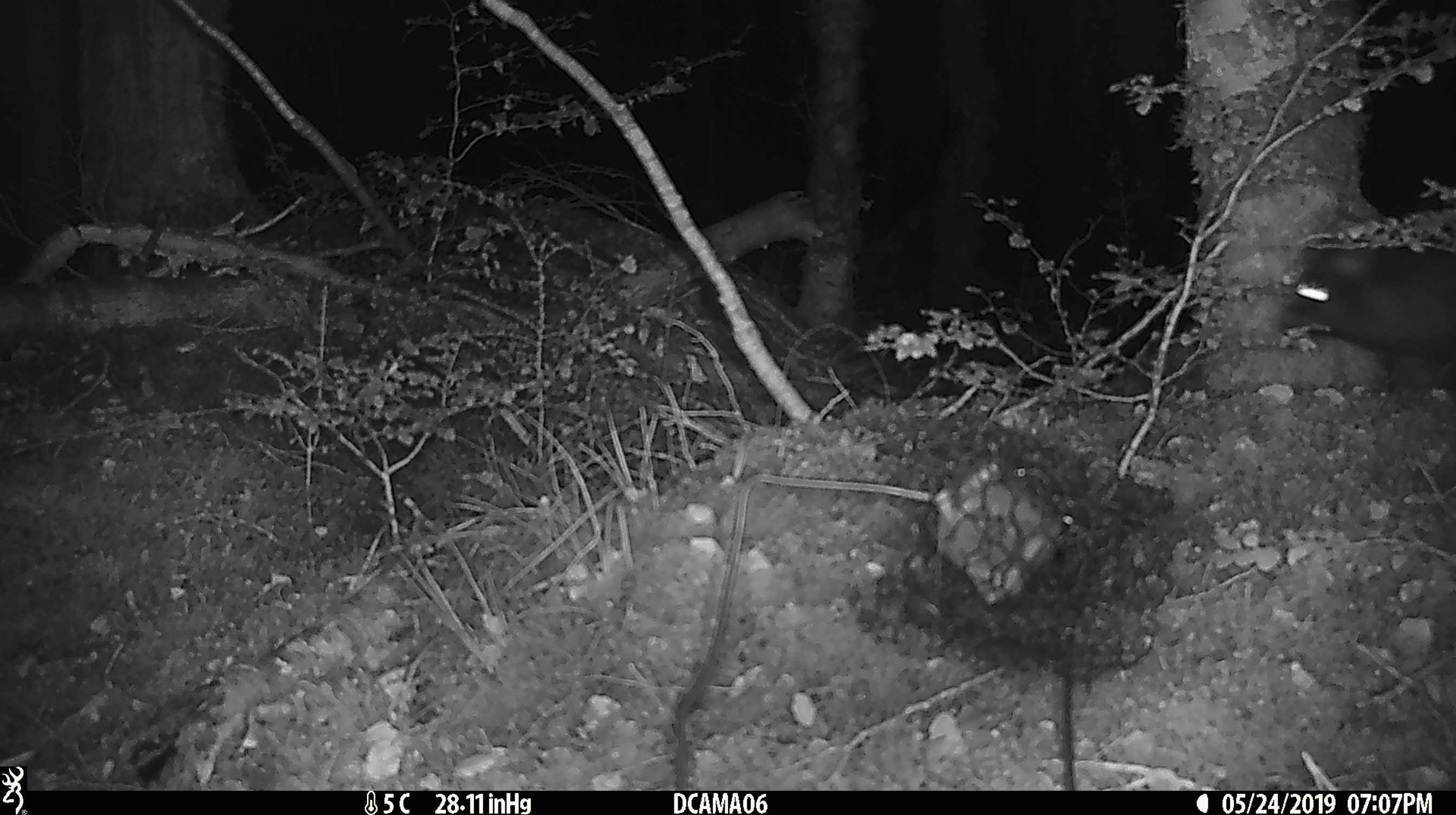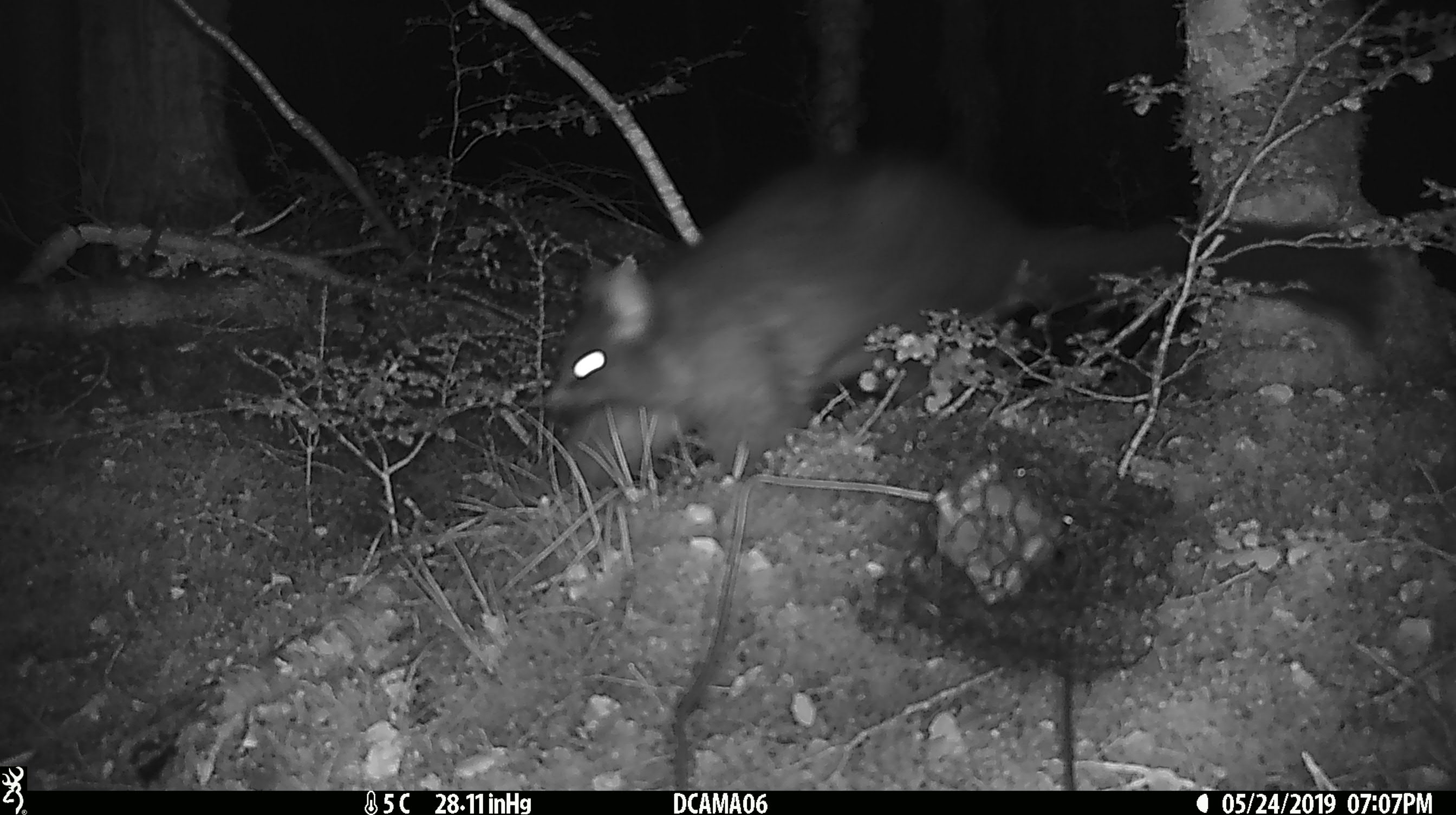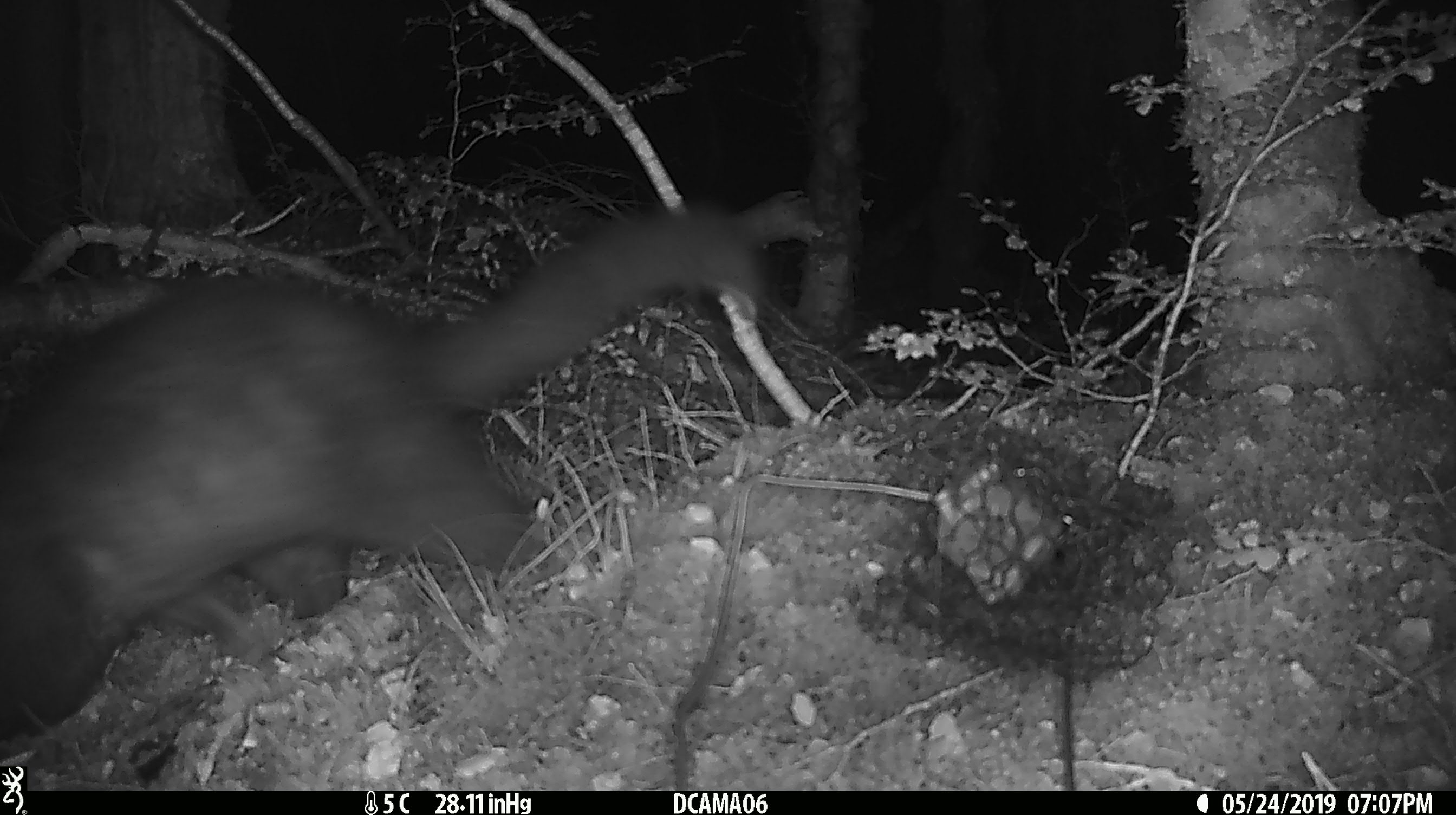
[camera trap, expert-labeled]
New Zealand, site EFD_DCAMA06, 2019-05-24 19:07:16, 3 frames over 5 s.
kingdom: Animalia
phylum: Chordata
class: Mammalia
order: Diprotodontia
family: Phalangeridae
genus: Trichosurus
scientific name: Trichosurus vulpecula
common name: common brushtail possum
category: possum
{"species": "possum (common brushtail possum) (Trichosurus vulpecula)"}